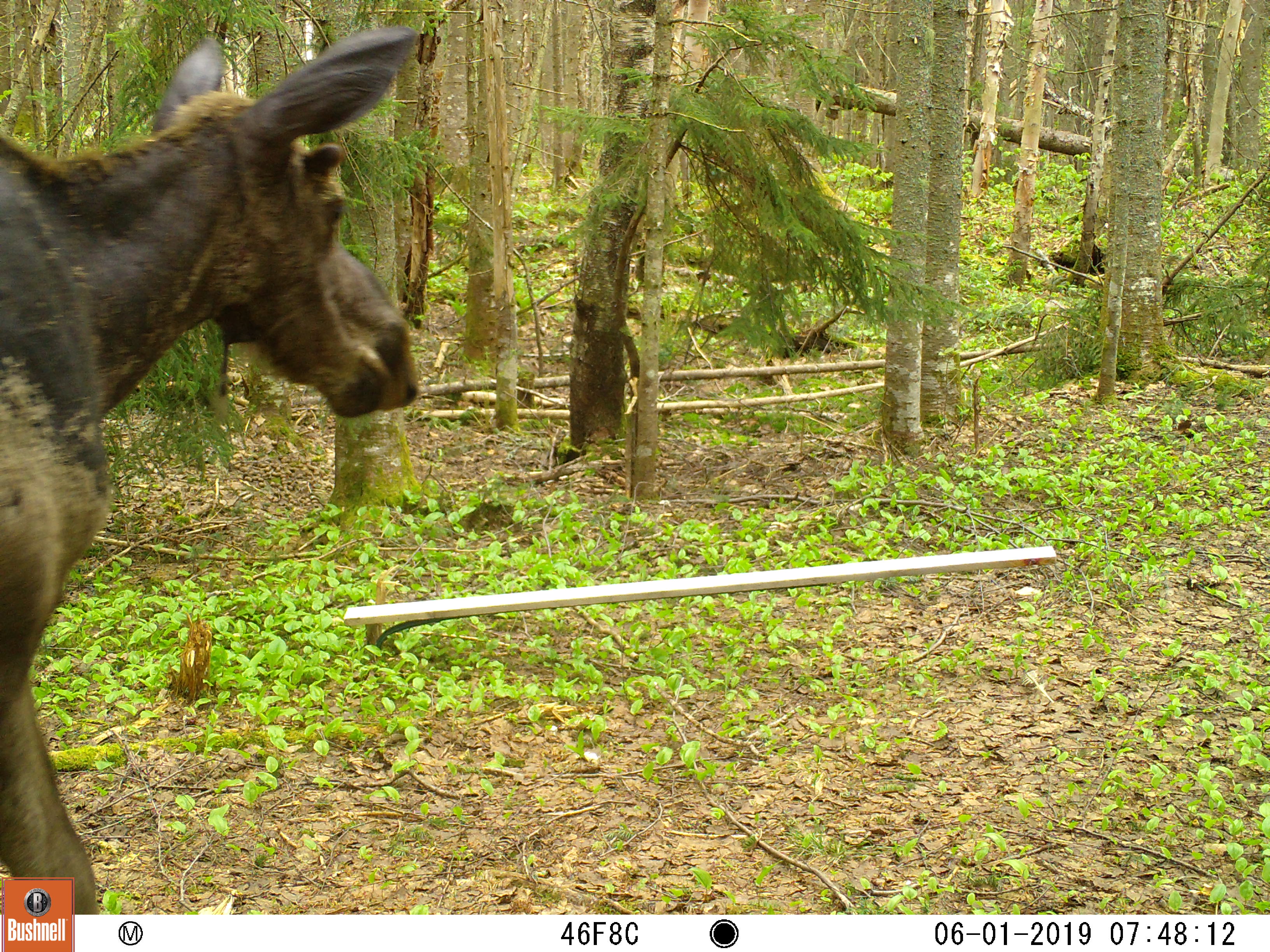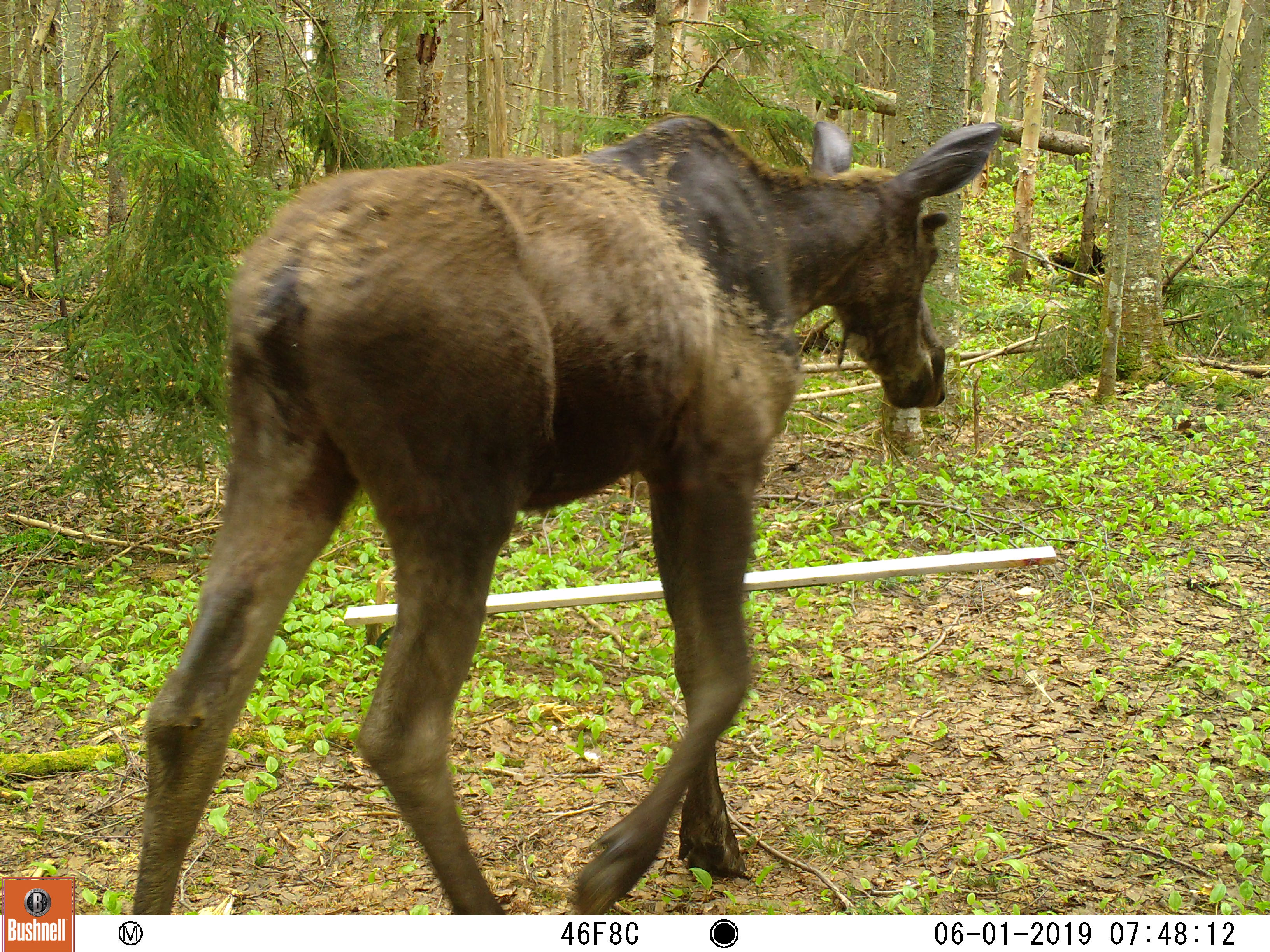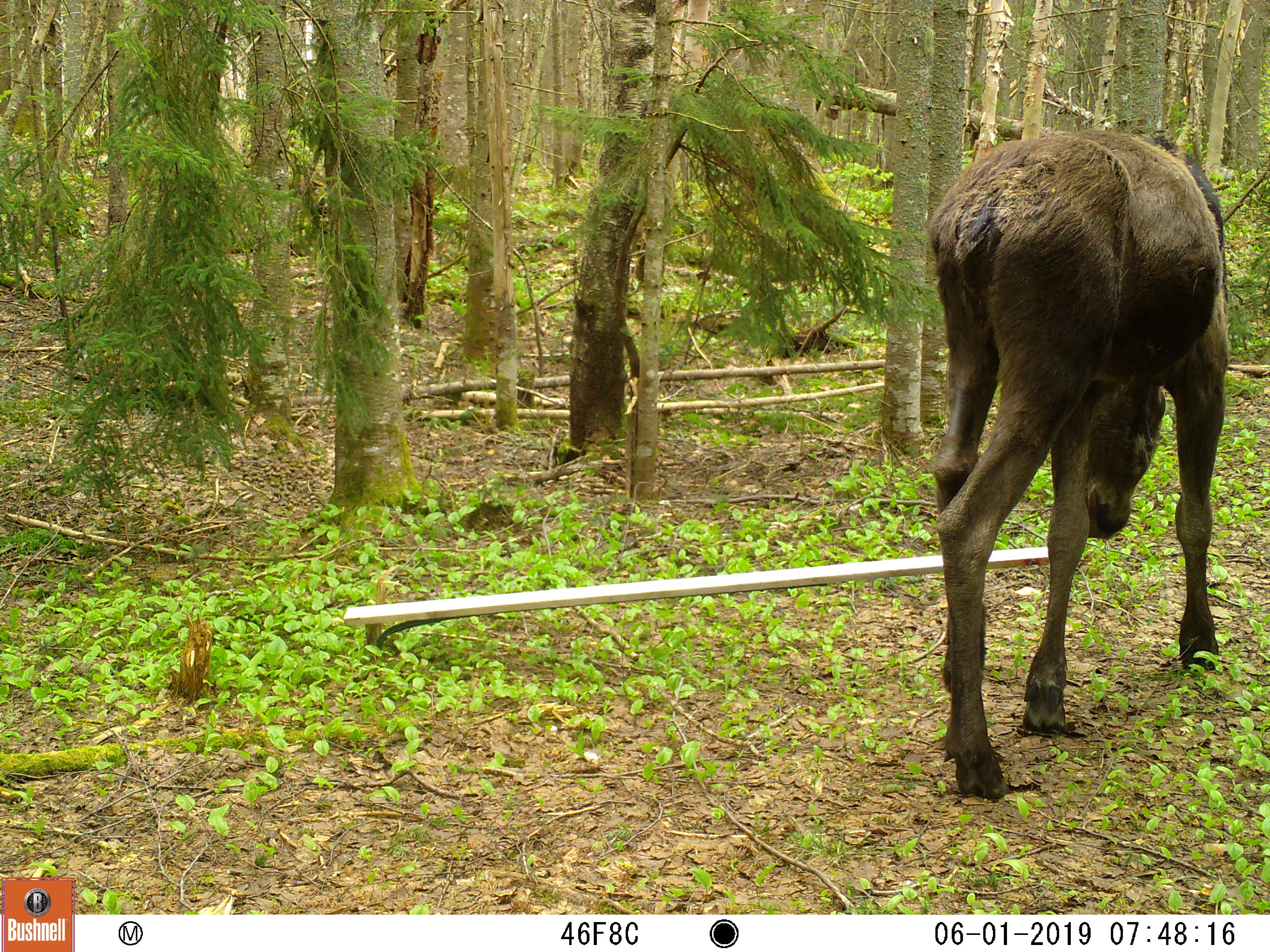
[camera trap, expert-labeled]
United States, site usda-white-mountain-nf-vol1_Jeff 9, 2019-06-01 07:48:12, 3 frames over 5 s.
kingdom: Animalia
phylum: Chordata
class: Mammalia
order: Artiodactyla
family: Cervidae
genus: Alces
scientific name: Alces alces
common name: moose